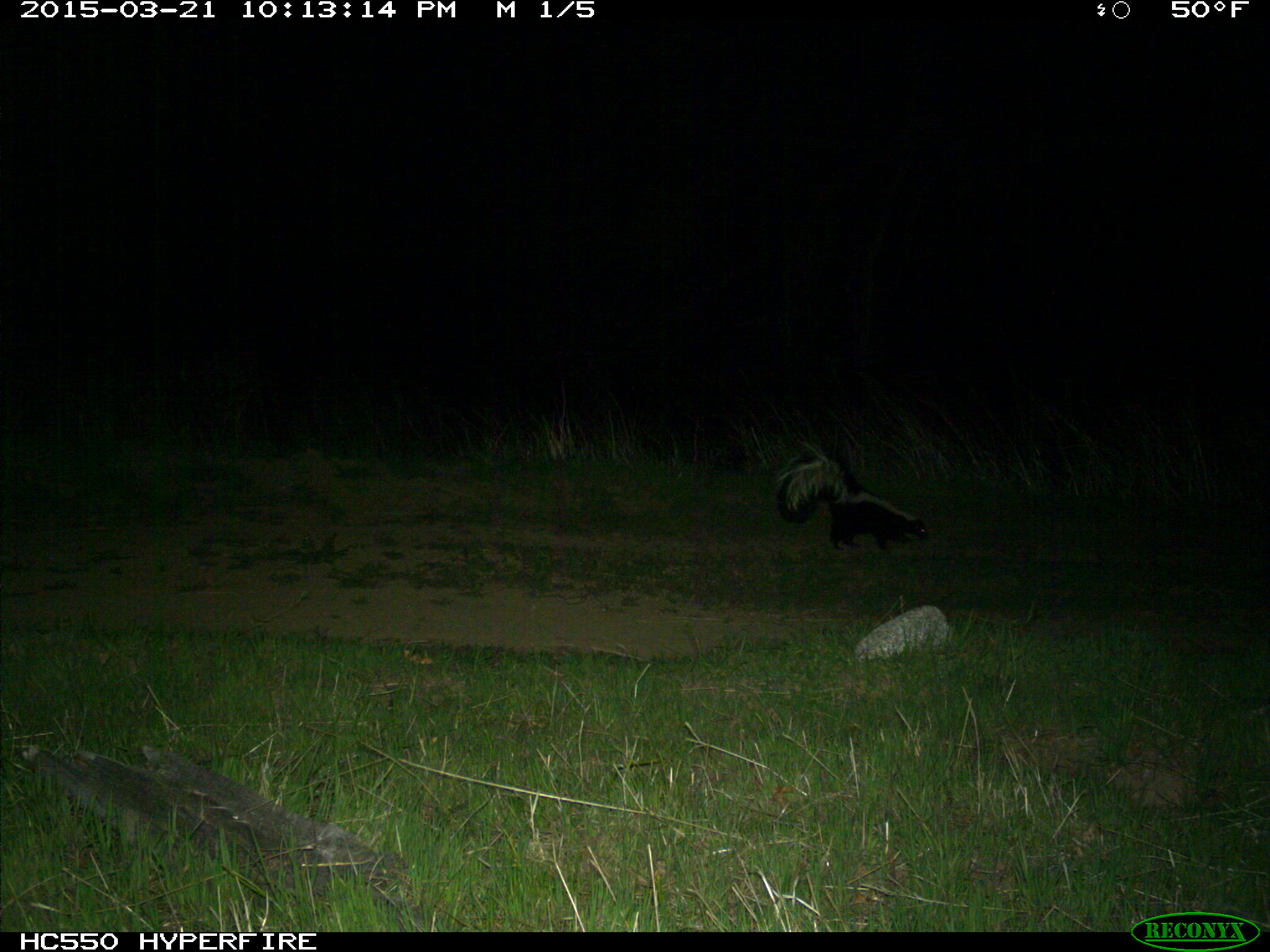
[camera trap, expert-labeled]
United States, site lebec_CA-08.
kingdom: Animalia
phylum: Chordata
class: Mammalia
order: Carnivora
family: Mephitidae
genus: Mephitis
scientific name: Mephitis mephitis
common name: striped skunk